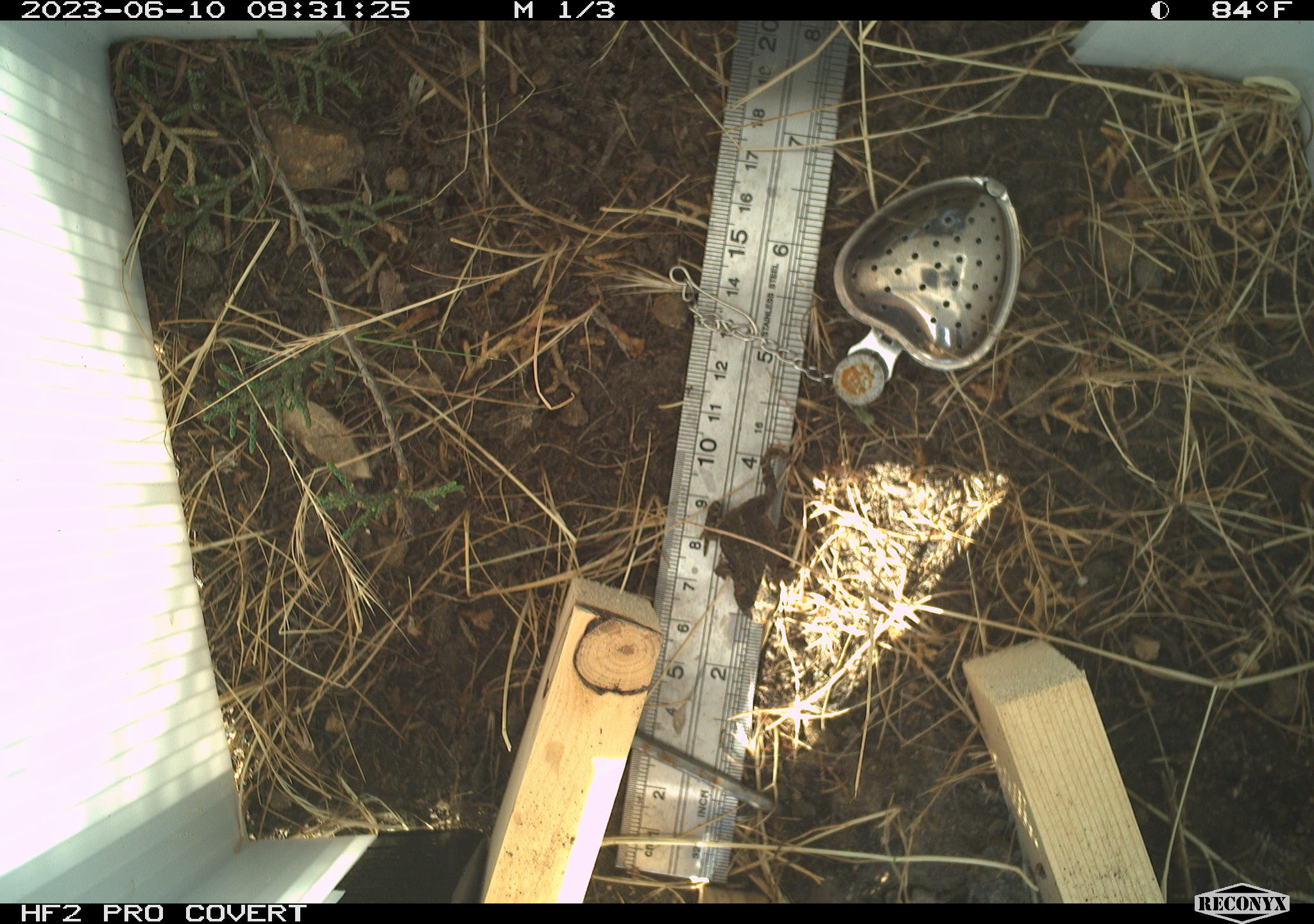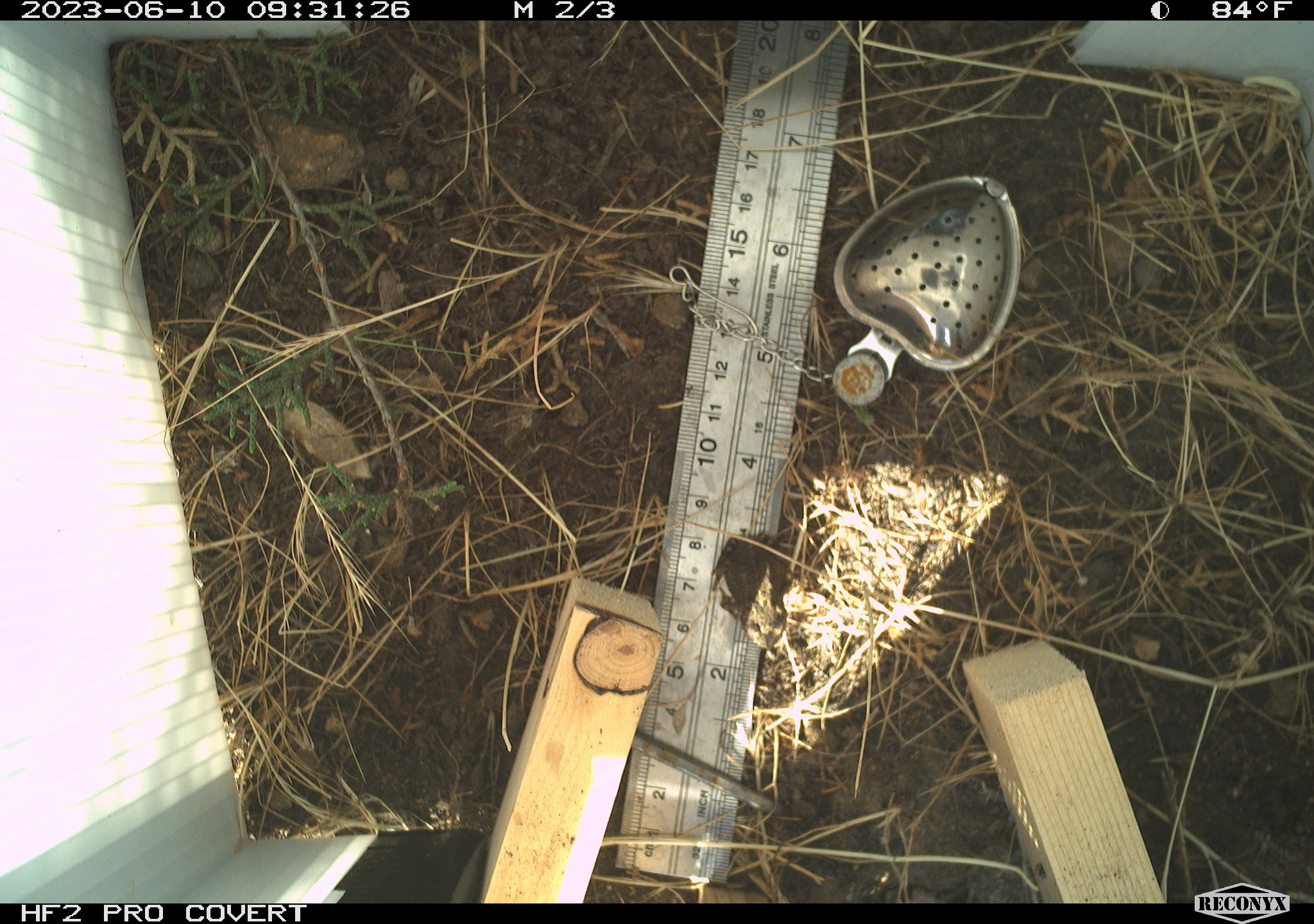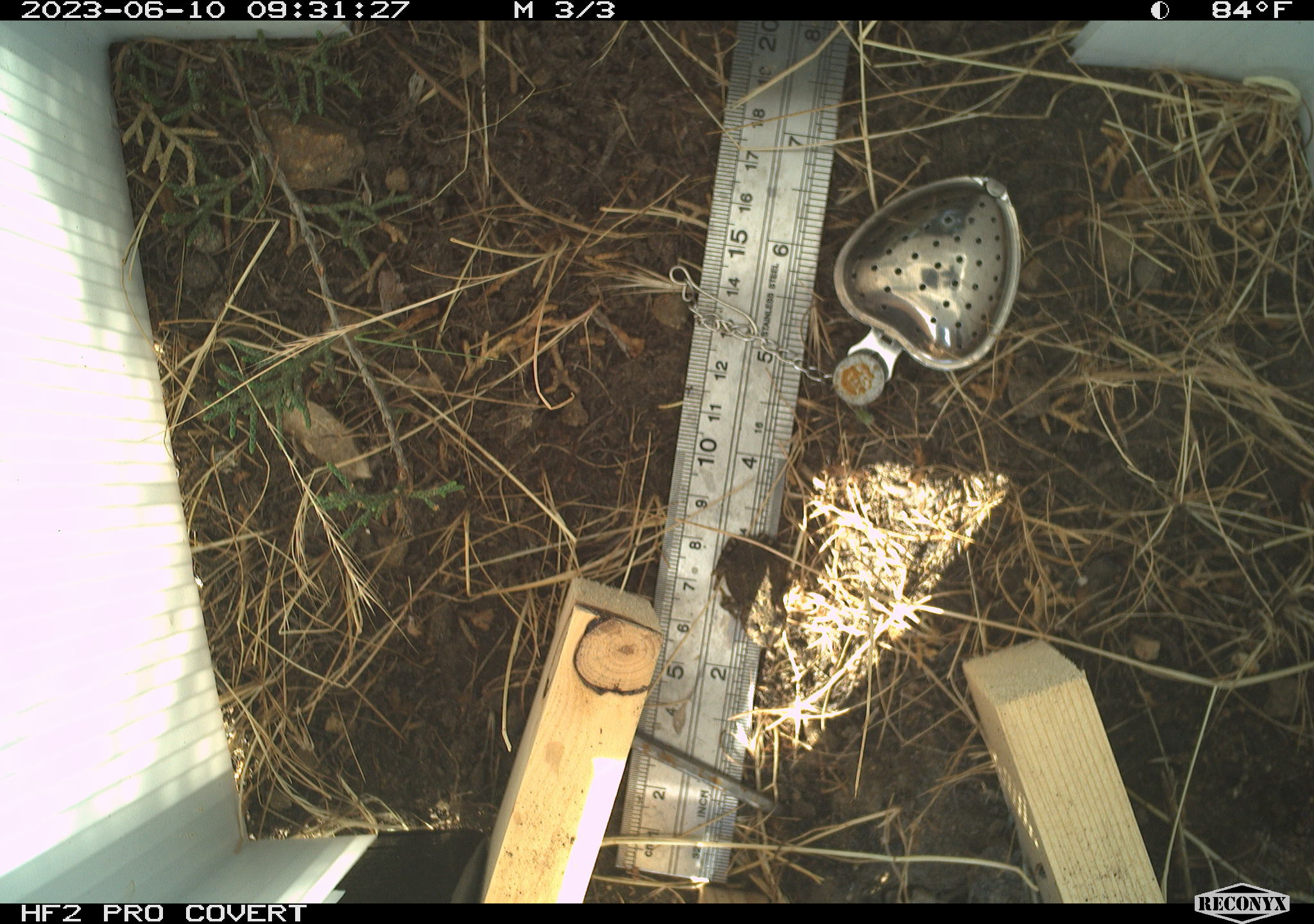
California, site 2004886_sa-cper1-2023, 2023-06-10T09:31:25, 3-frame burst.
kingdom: Animalia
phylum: Chordata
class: Amphibia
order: Anura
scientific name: Anura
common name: frogs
Frogs (Anura).